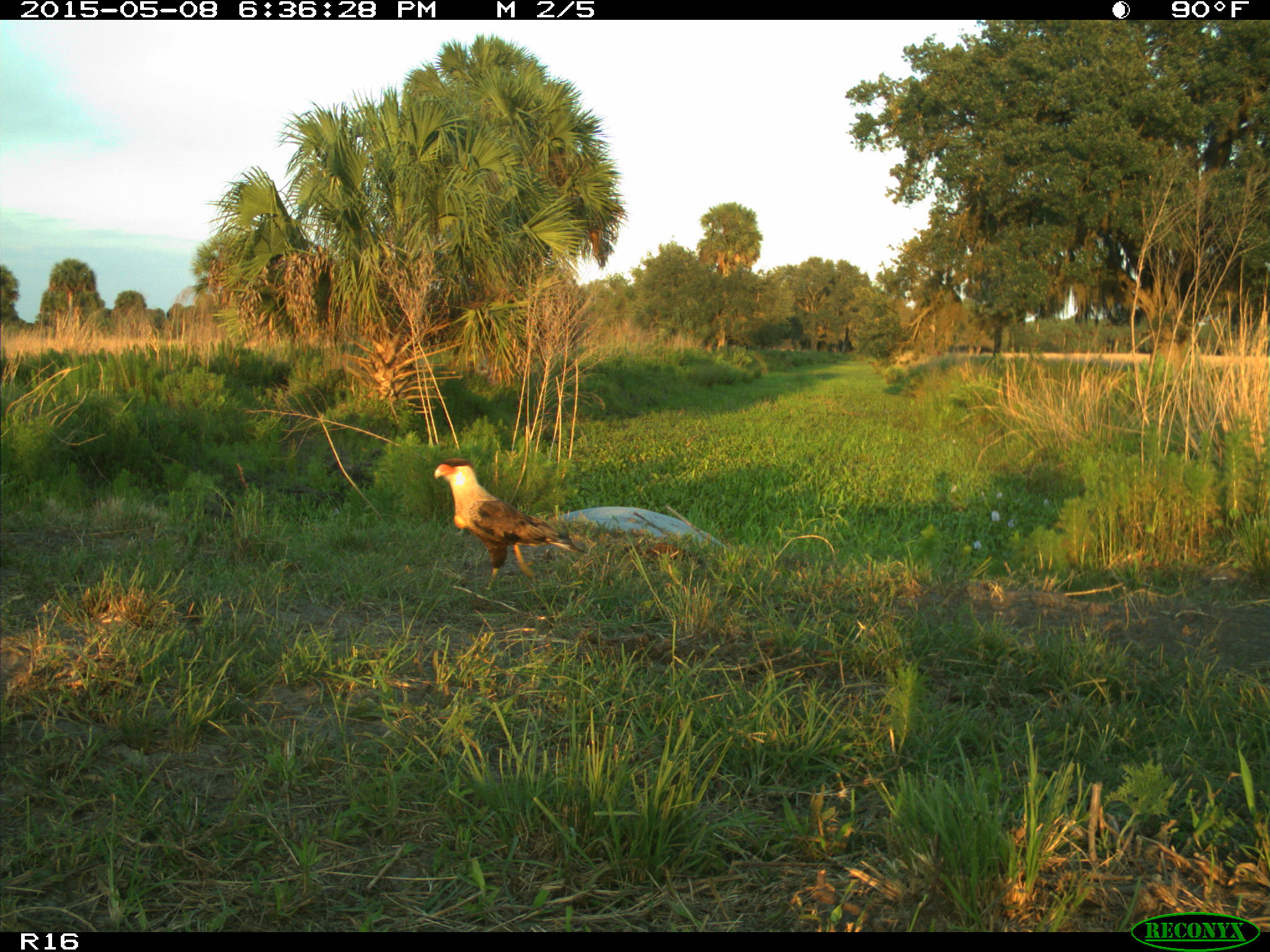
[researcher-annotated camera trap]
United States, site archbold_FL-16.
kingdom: Animalia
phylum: Chordata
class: Mammalia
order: Artiodactyla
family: Bovidae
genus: Bos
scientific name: Bos taurus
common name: domestic cow